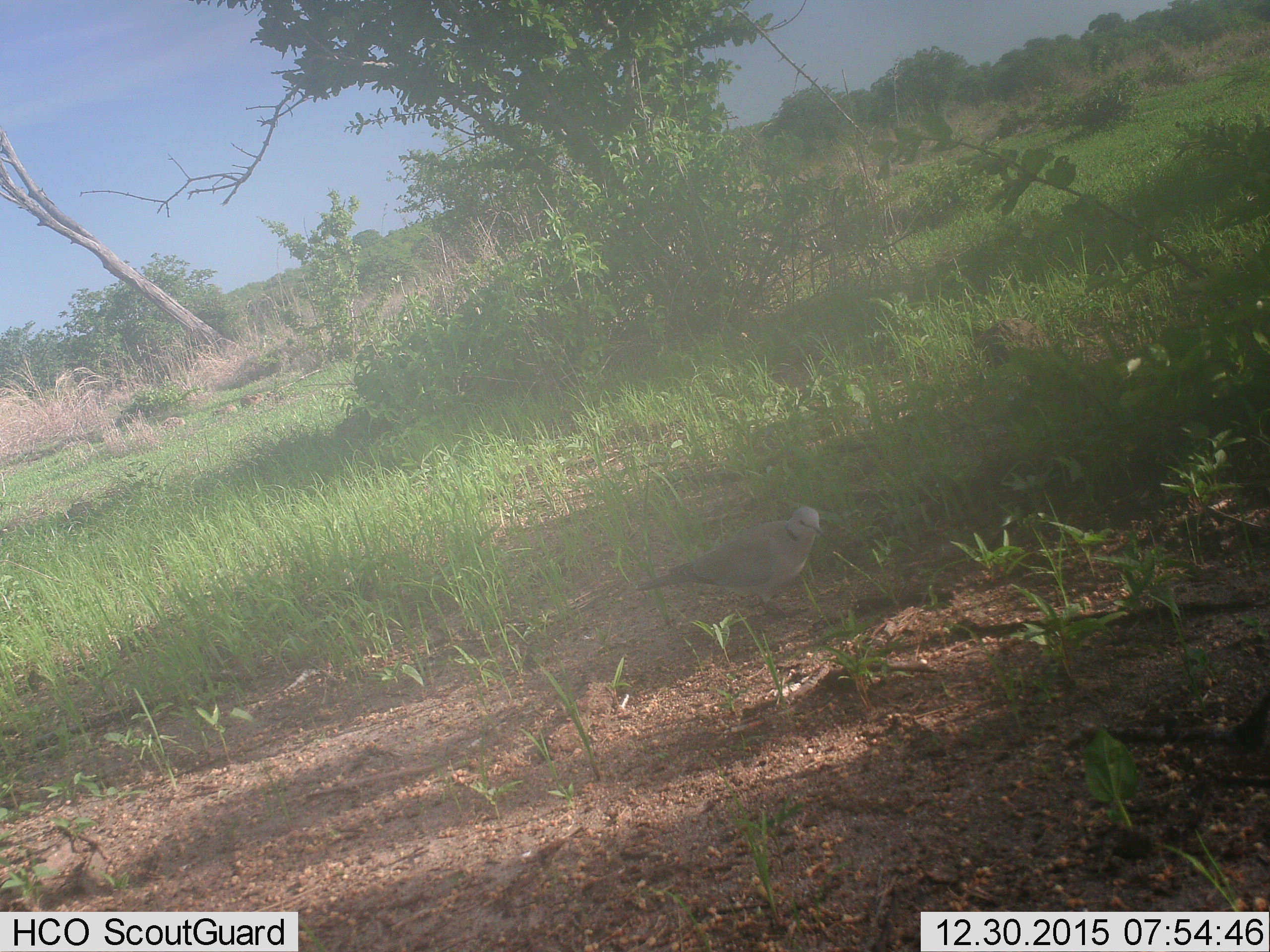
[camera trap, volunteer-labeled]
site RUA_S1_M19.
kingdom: Animalia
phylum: Chordata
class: Aves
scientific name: Aves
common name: bird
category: birdother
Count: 1.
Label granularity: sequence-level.